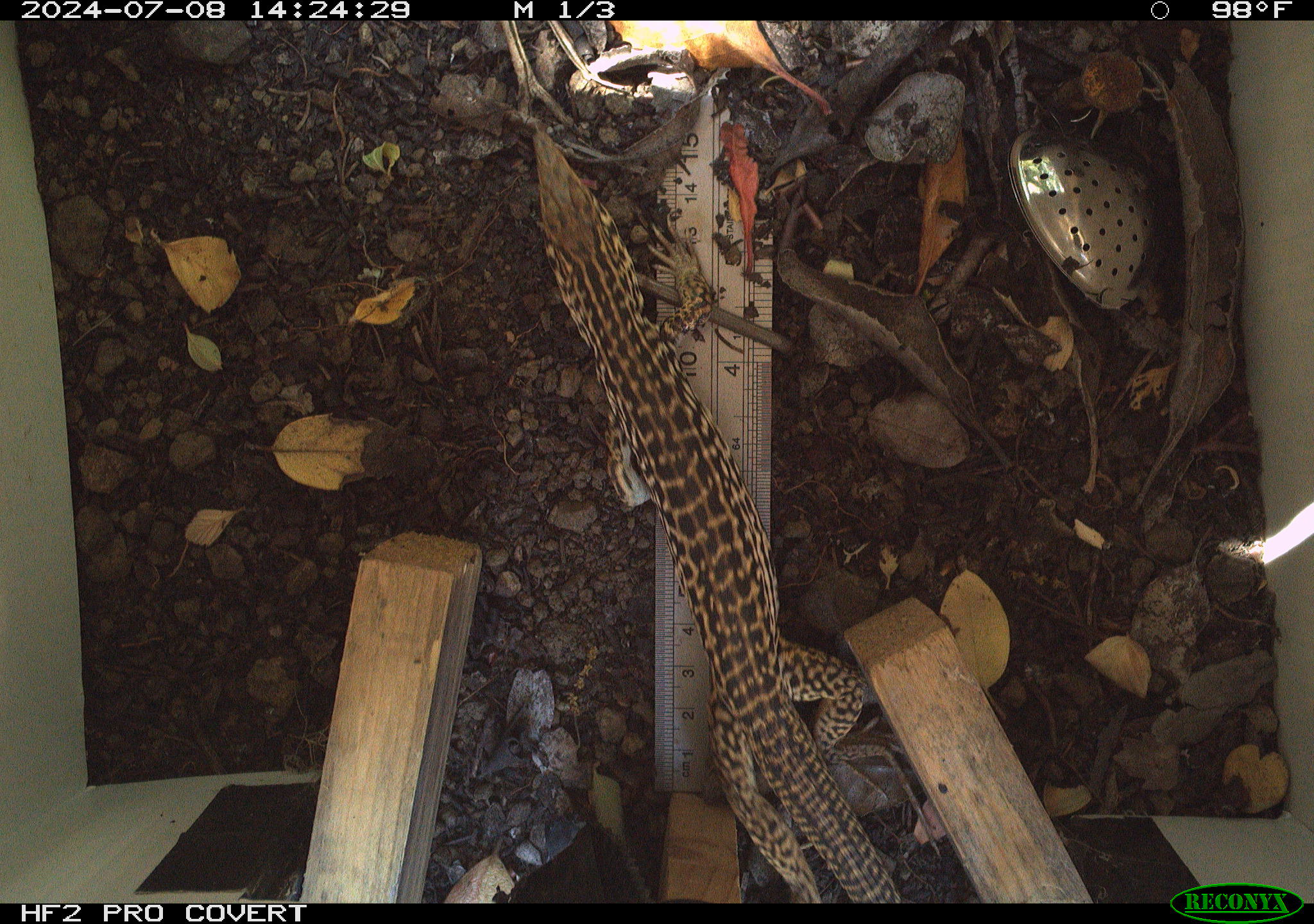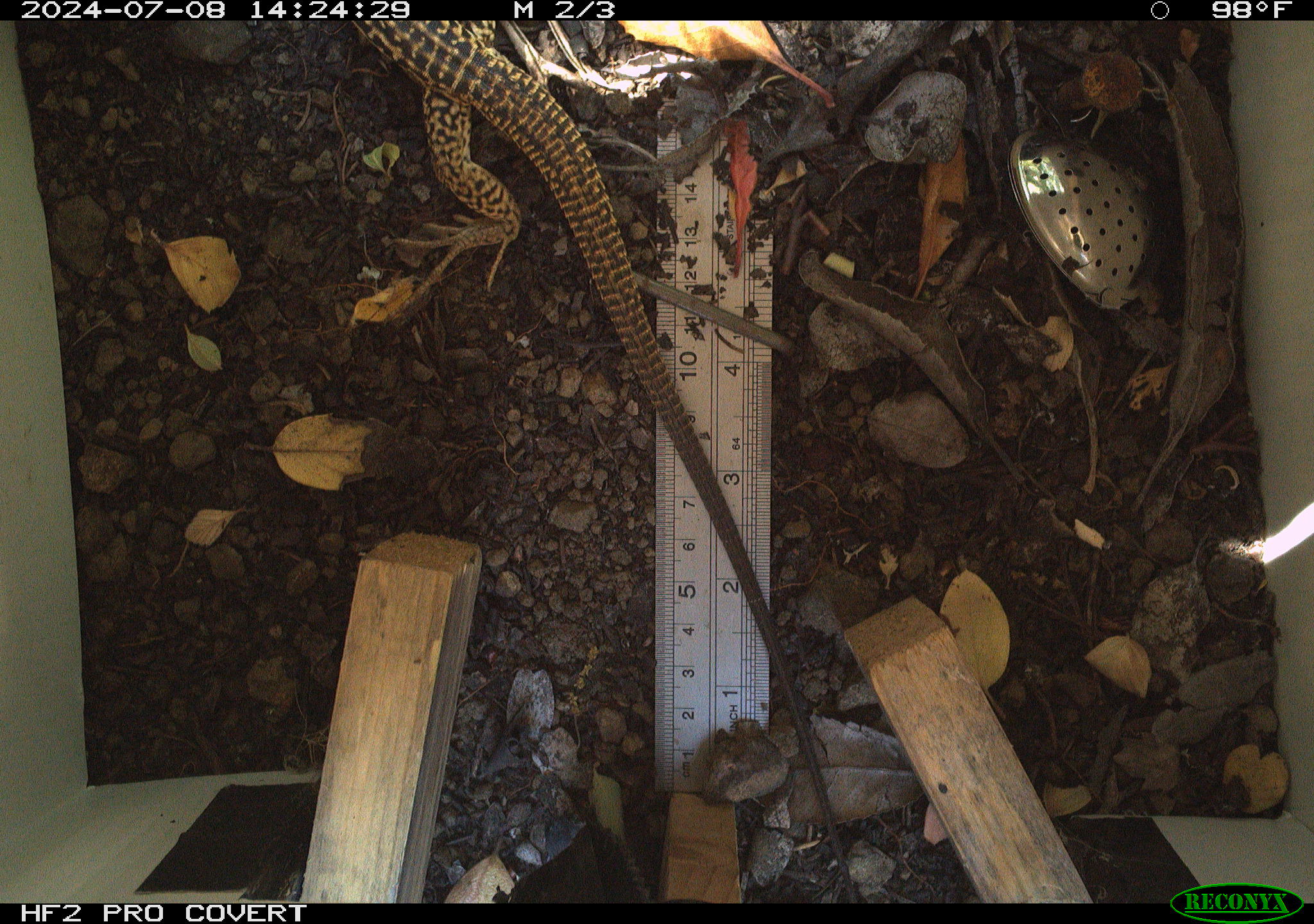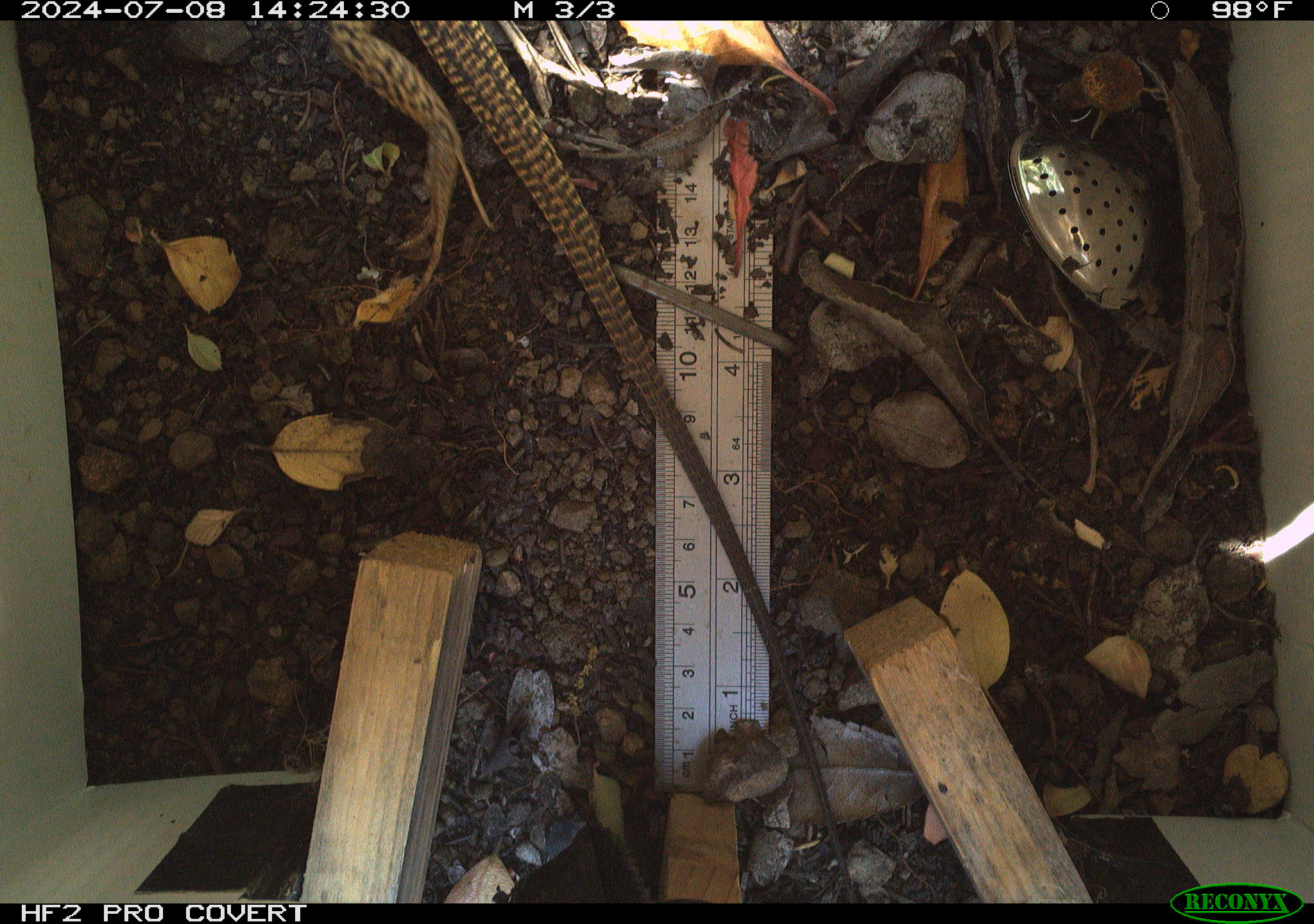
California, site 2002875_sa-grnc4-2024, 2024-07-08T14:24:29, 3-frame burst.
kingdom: Animalia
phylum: Chordata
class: Reptilia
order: Squamata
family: Teiidae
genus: Aspidoscelis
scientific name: Aspidoscelis tigris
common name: western whiptail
Western whiptail (Aspidoscelis tigris).